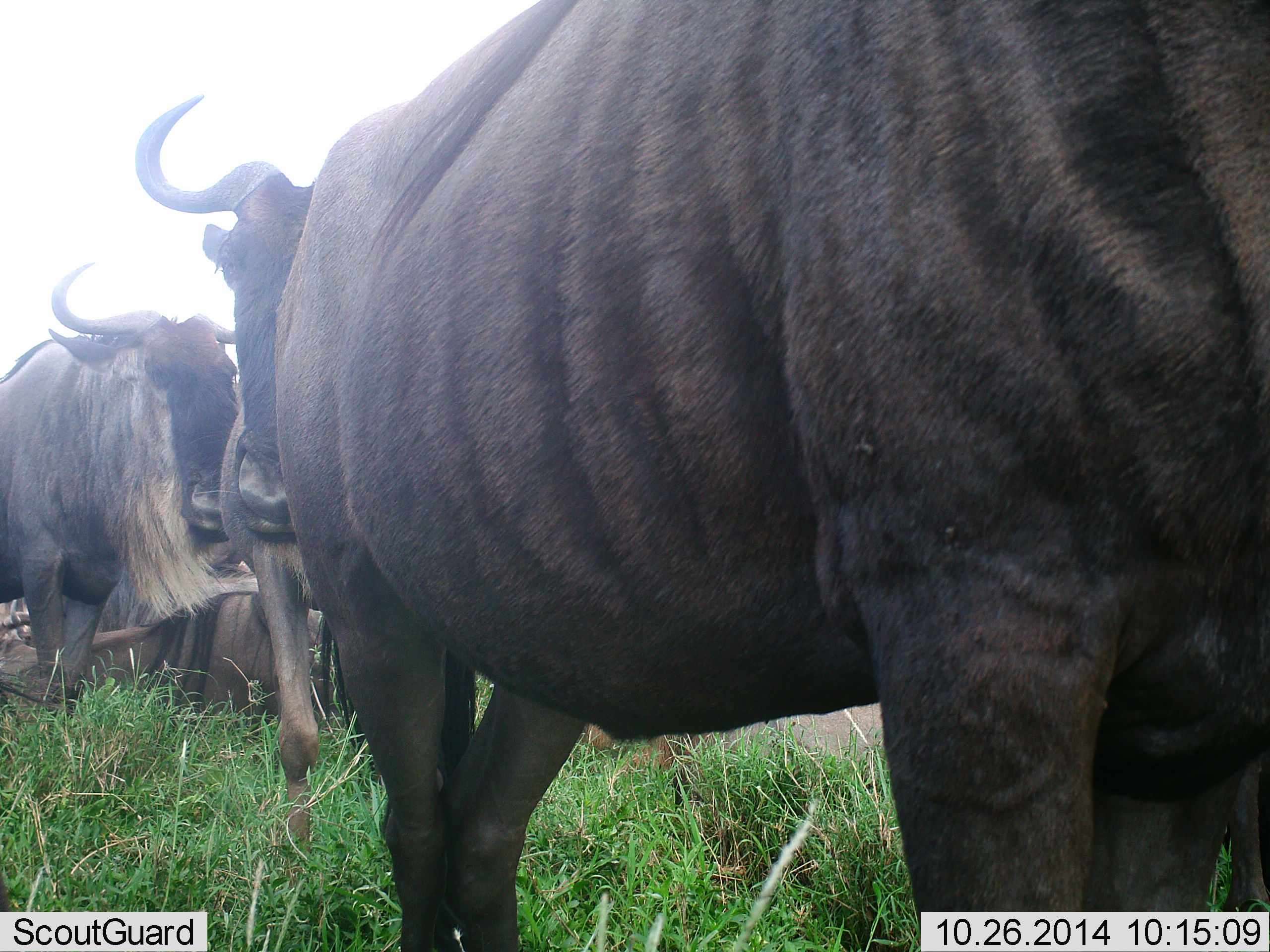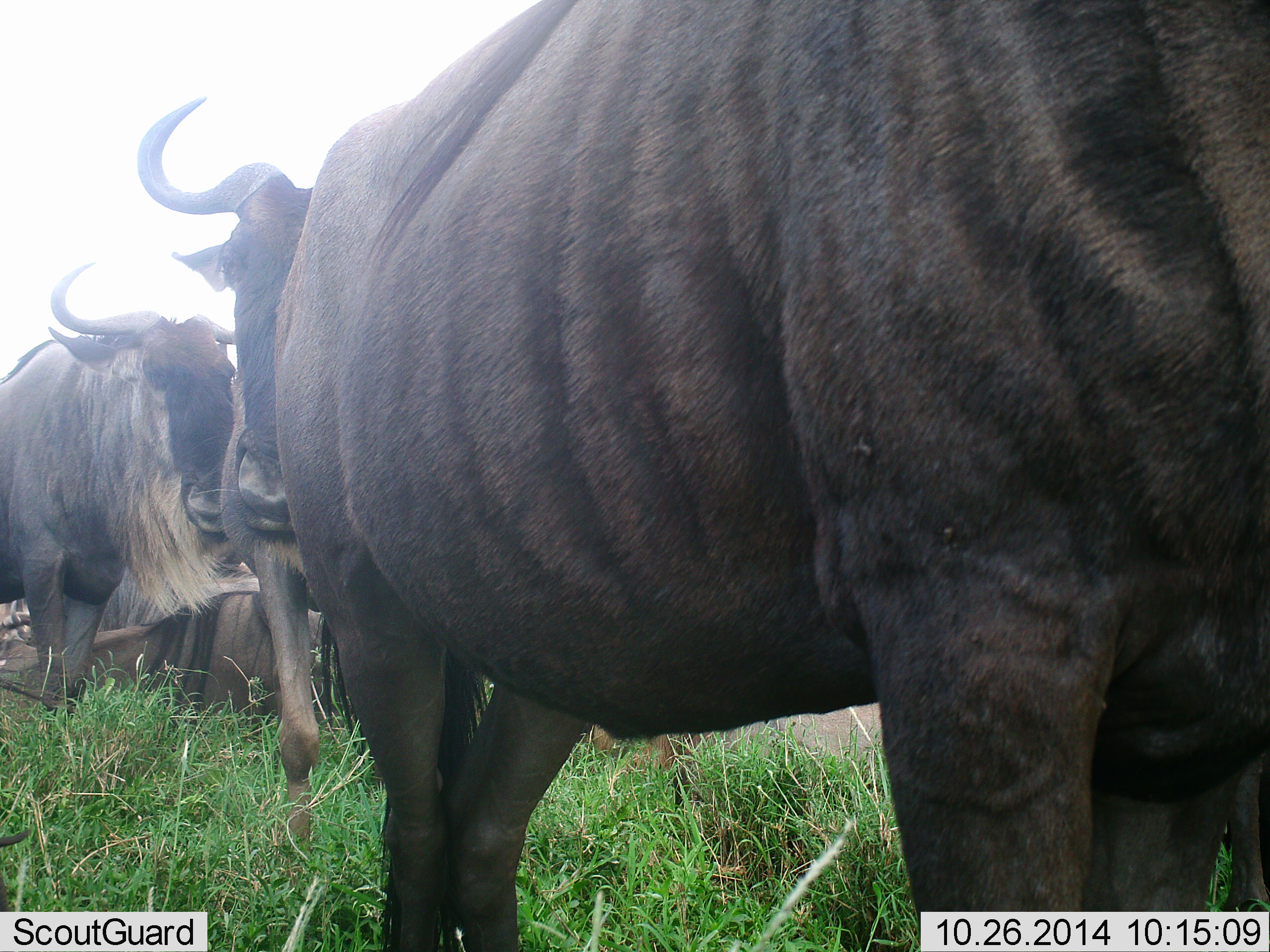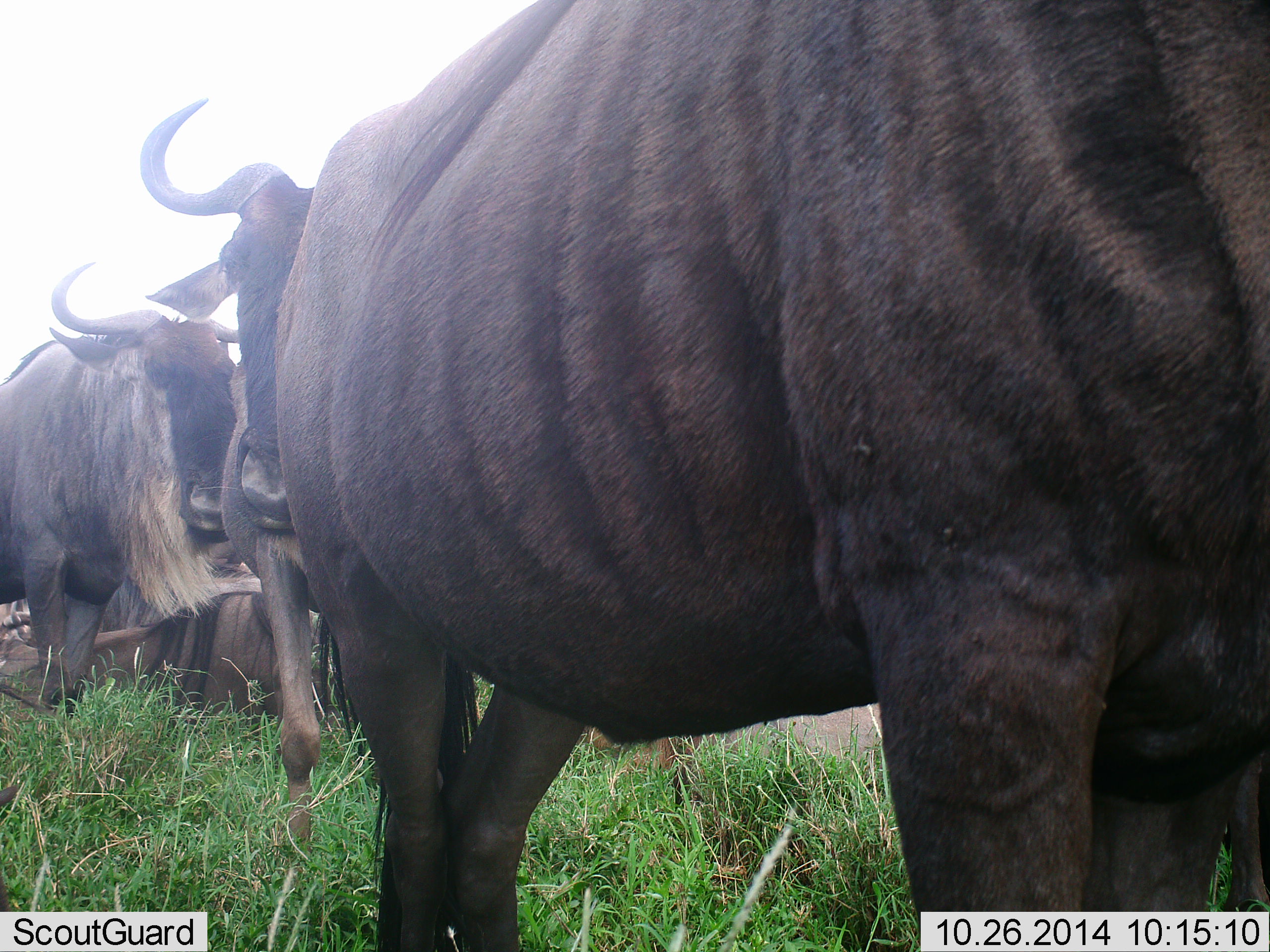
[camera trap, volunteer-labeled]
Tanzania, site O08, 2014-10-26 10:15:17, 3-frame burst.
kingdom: Animalia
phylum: Chordata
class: Mammalia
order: Artiodactyla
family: Bovidae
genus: Connochaetes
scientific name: Connochaetes taurinus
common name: blue wildebeest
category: wildebeest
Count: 4.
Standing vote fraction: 100%.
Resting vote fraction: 60%.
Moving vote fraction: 0%.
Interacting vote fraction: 0%.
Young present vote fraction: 0%.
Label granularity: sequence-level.